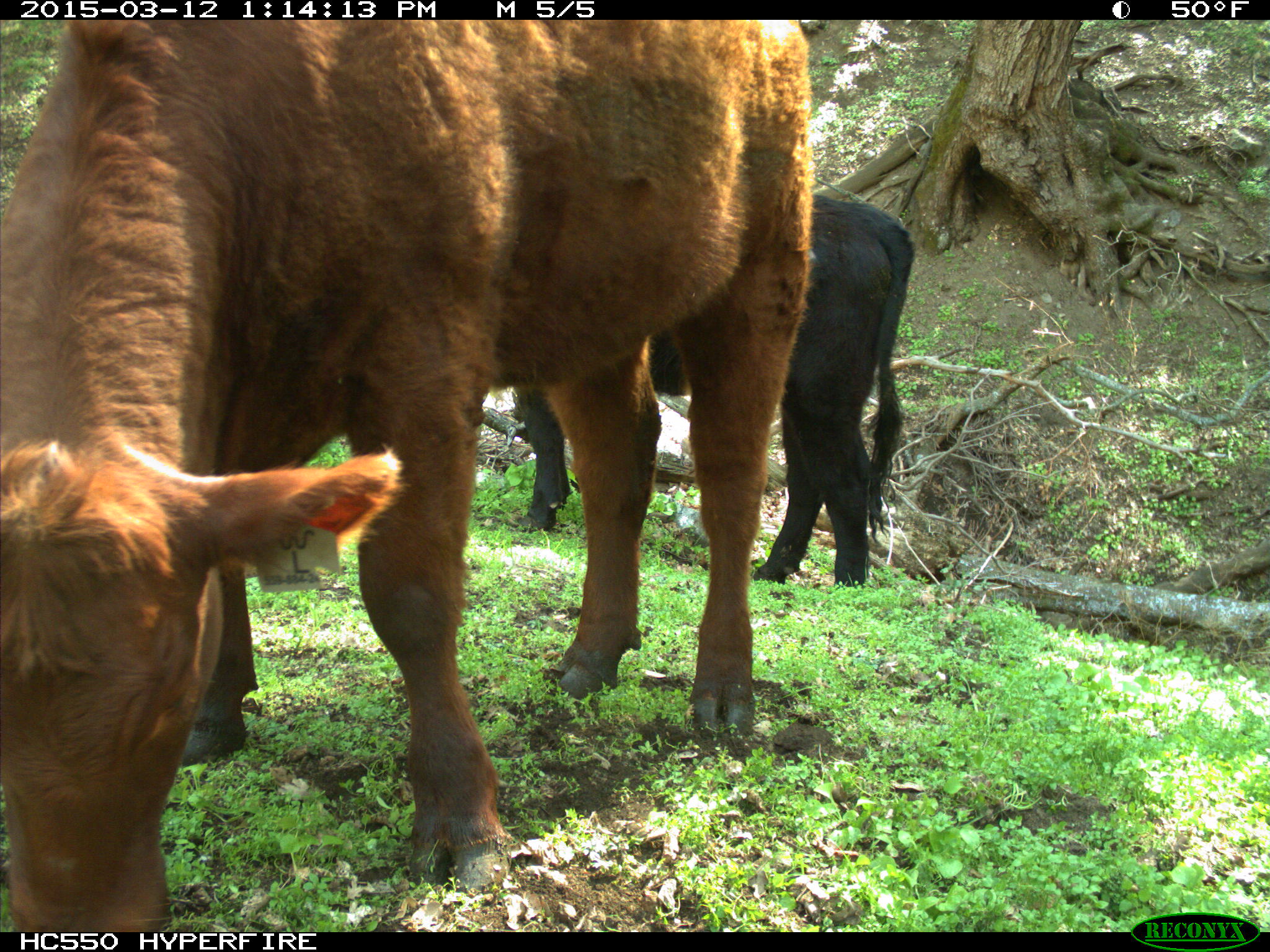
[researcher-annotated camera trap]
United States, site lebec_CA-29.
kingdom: Animalia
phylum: Chordata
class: Mammalia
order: Artiodactyla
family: Bovidae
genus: Bos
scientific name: Bos taurus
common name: domestic cow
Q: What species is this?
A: Bos taurus (domestic cow).